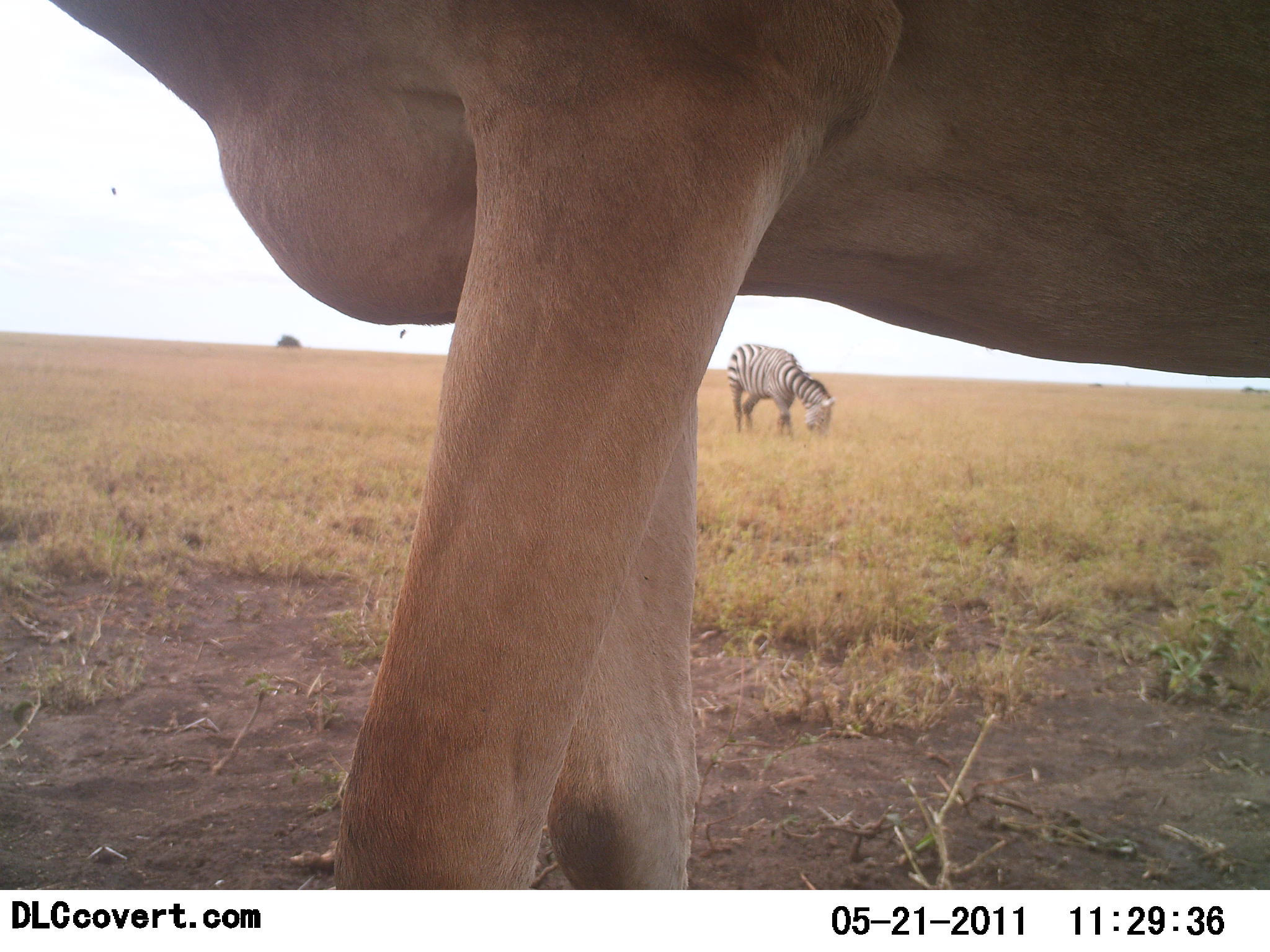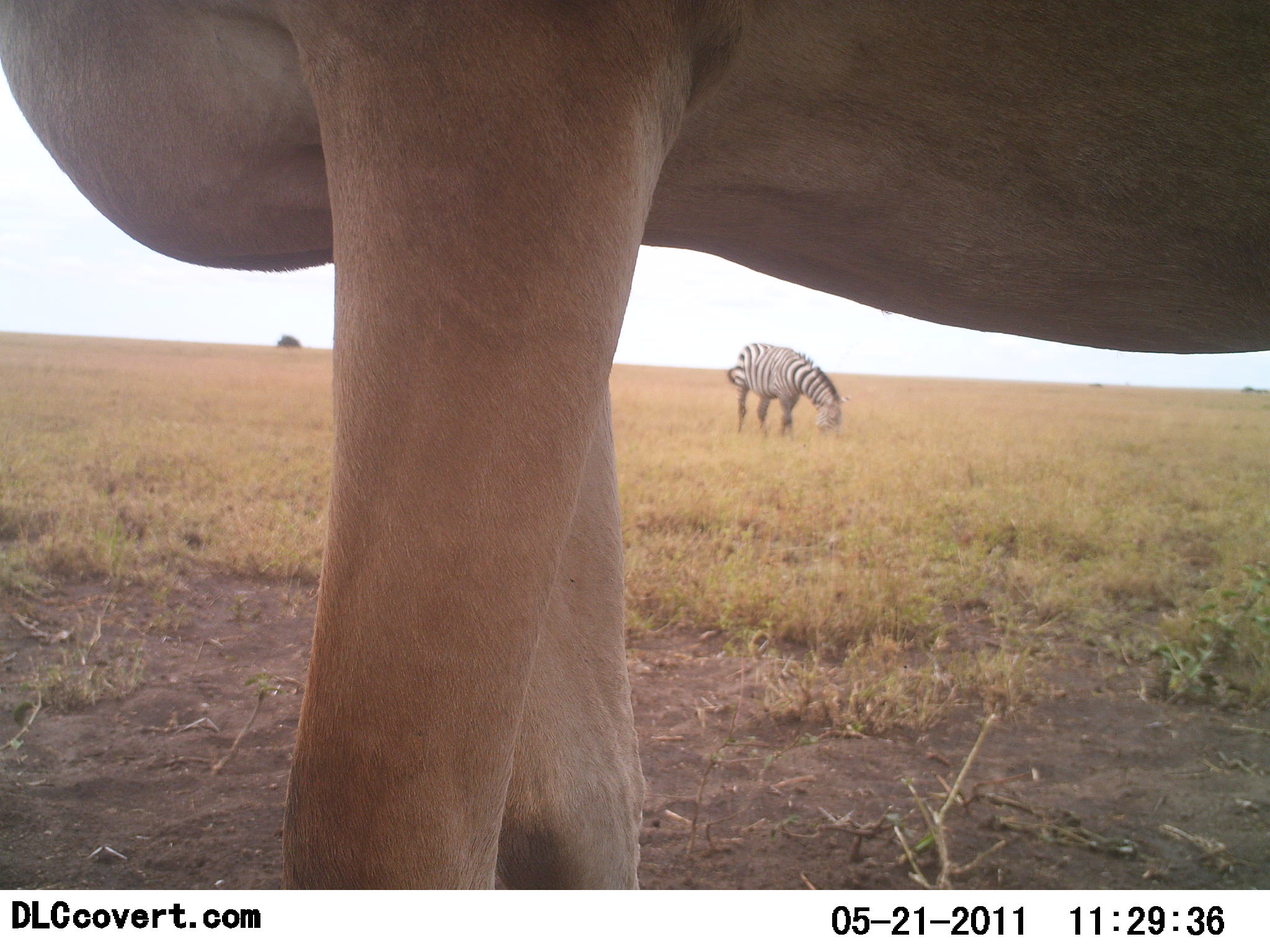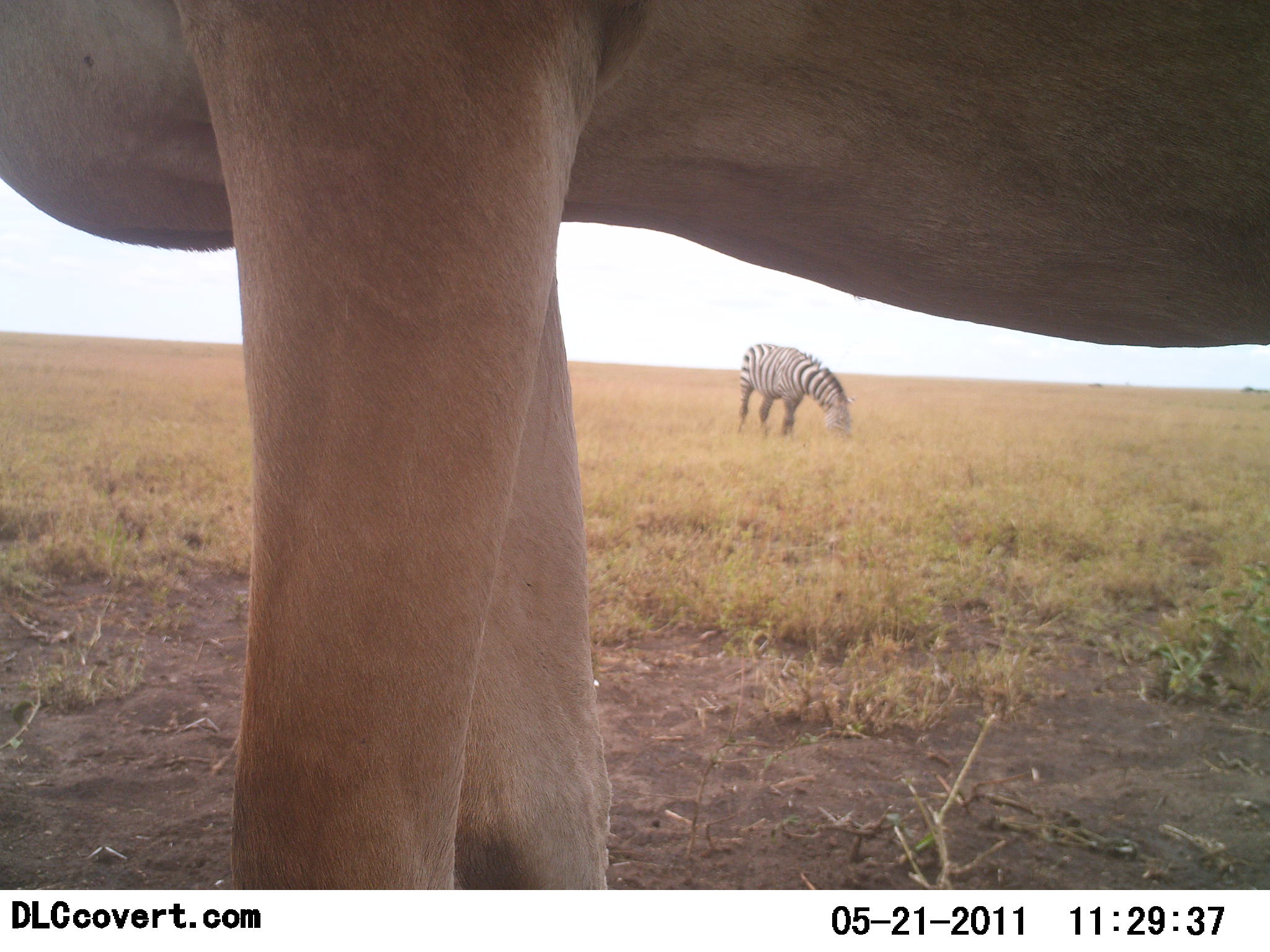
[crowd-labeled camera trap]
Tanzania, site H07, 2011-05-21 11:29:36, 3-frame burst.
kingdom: Animalia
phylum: Chordata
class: Mammalia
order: Artiodactyla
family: Bovidae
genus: Alcelaphus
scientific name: Alcelaphus buselaphus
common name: hartebeest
Hartebeest (Alcelaphus buselaphus), count 1. Behavior (volunteer vote fractions): standing 75%, resting 0%, moving 25%, interacting 0%. Young present (vote fraction): 0%. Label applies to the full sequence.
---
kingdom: Animalia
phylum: Chordata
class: Mammalia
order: Perissodactyla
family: Equidae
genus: Equus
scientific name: Equus quagga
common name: plains zebra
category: zebra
Zebra (plains zebra) (Equus quagga), count 1. Behavior (volunteer vote fractions): standing 13%, resting 0%, moving 0%, interacting 0%. Young present (vote fraction): 0%. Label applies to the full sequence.